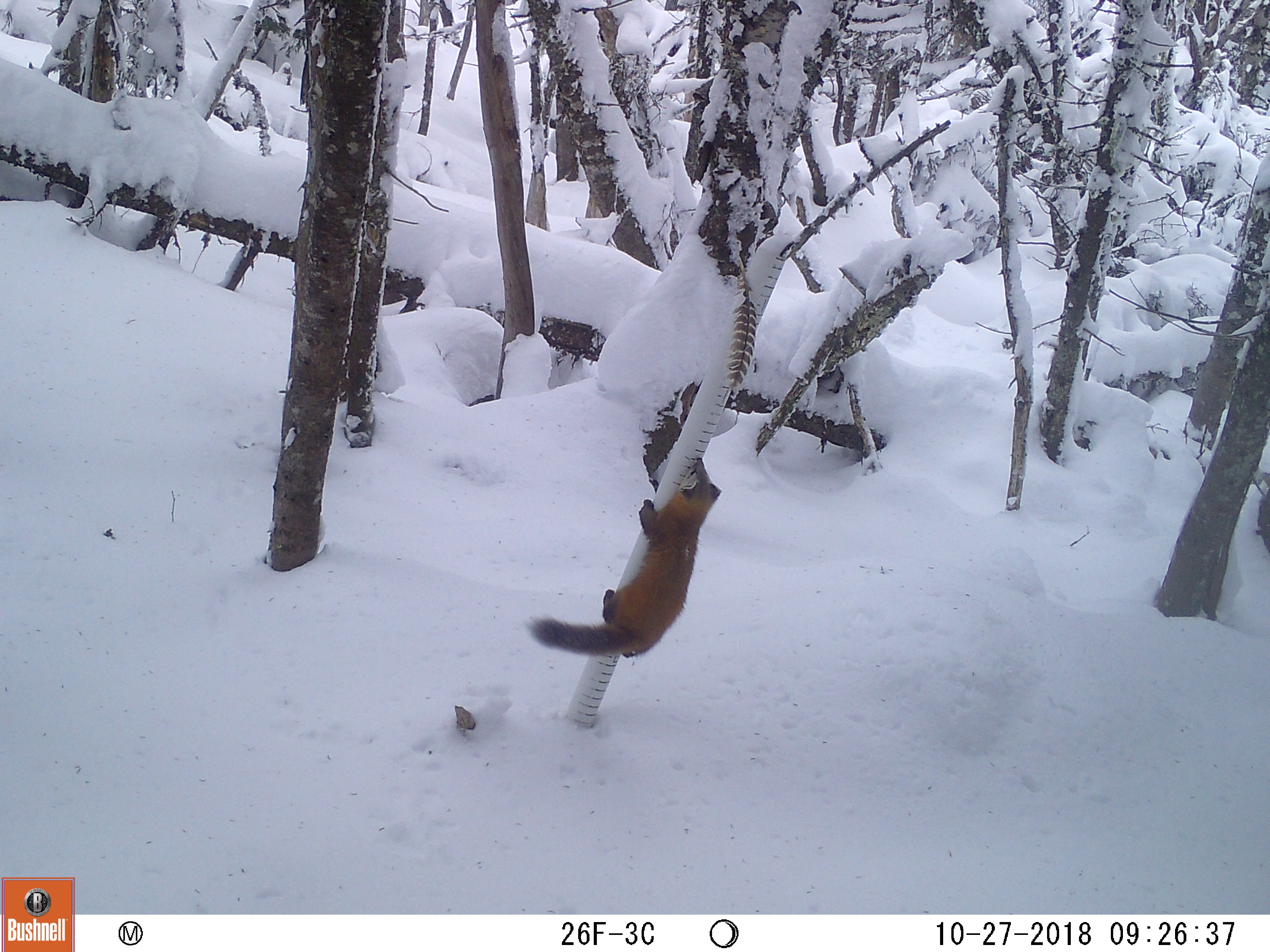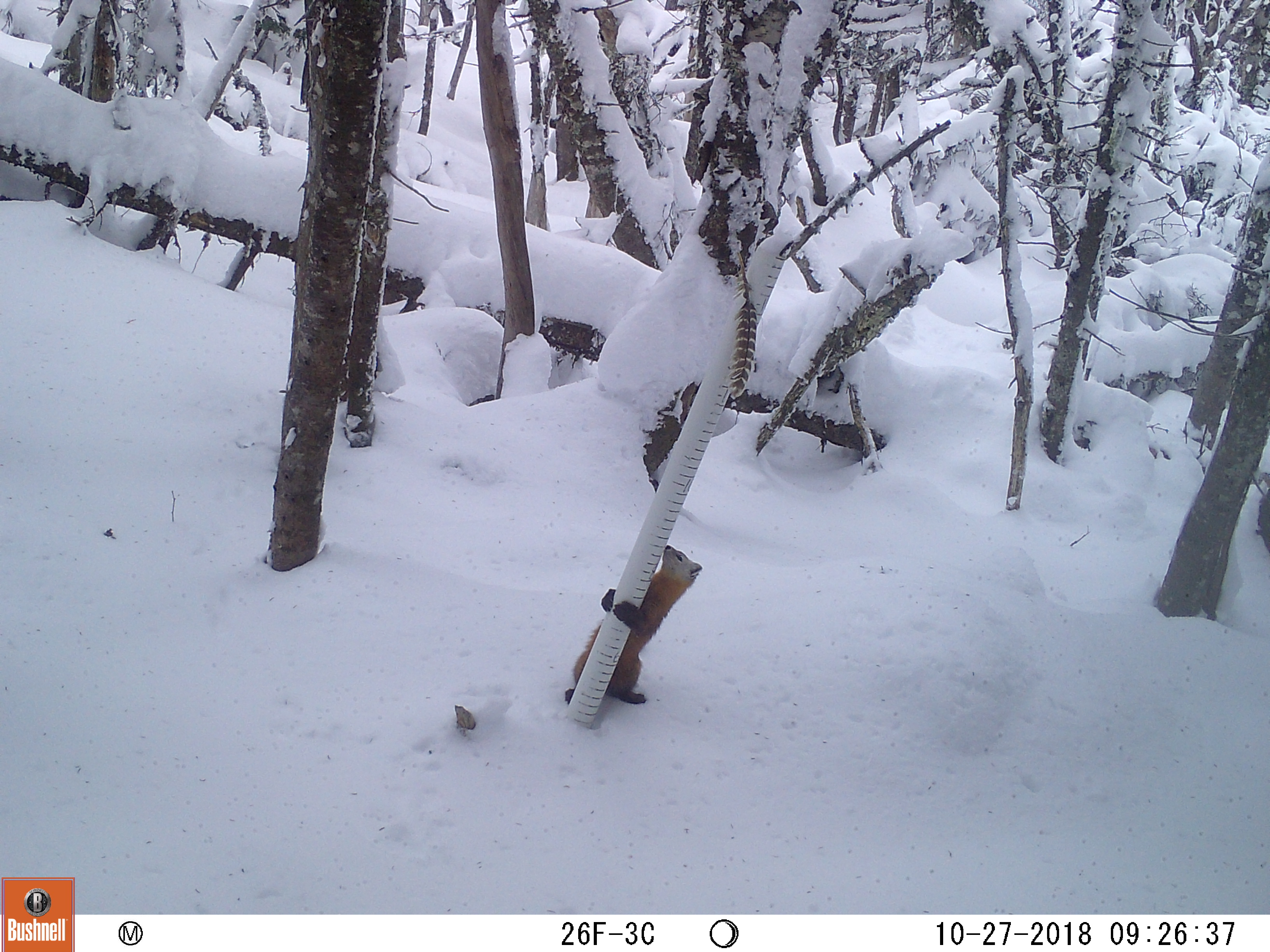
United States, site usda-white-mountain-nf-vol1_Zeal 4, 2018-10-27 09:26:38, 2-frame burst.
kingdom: Animalia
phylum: Chordata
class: Mammalia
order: Carnivora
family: Mustelidae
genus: Martes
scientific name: Martes americana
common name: american marten